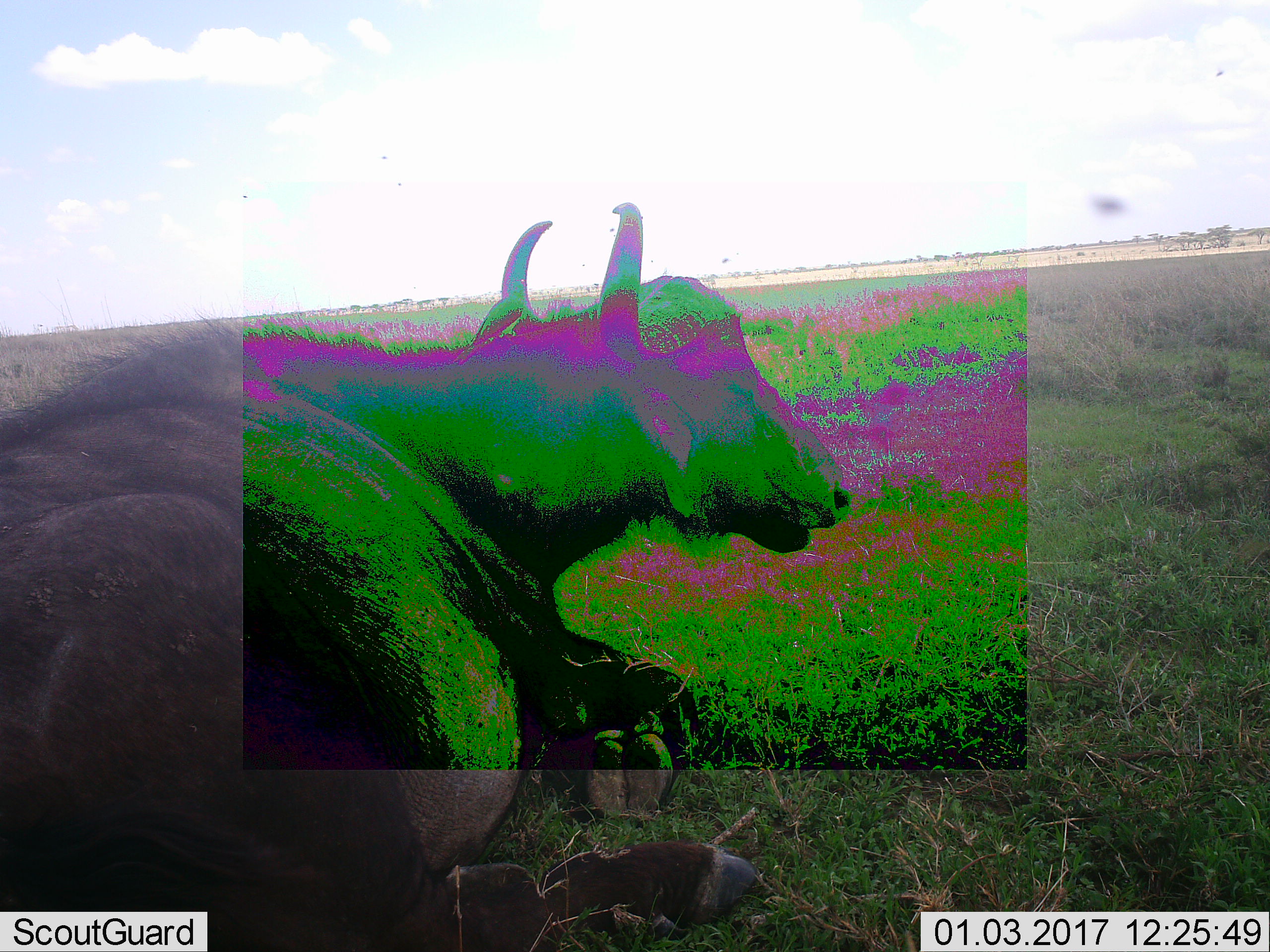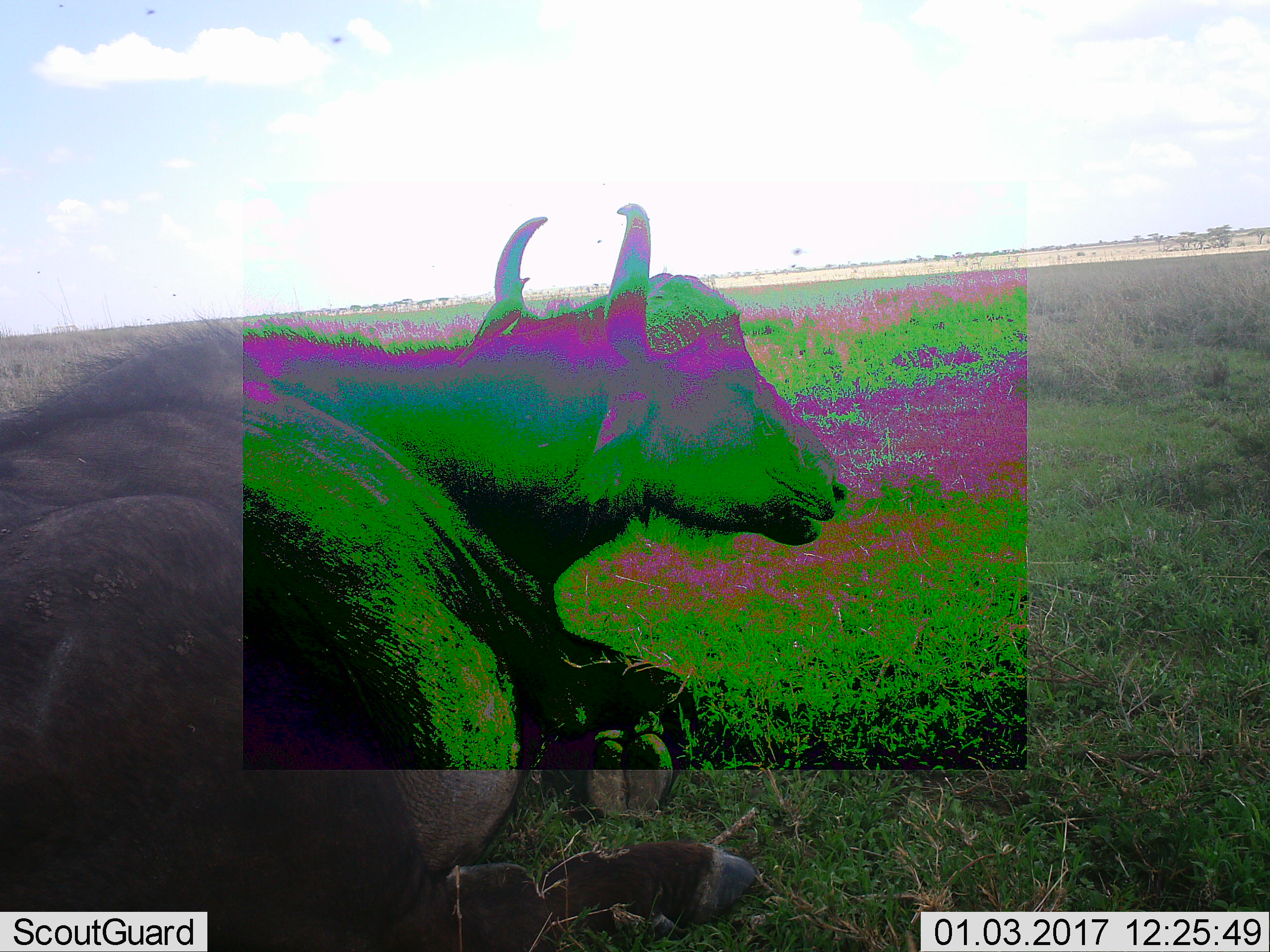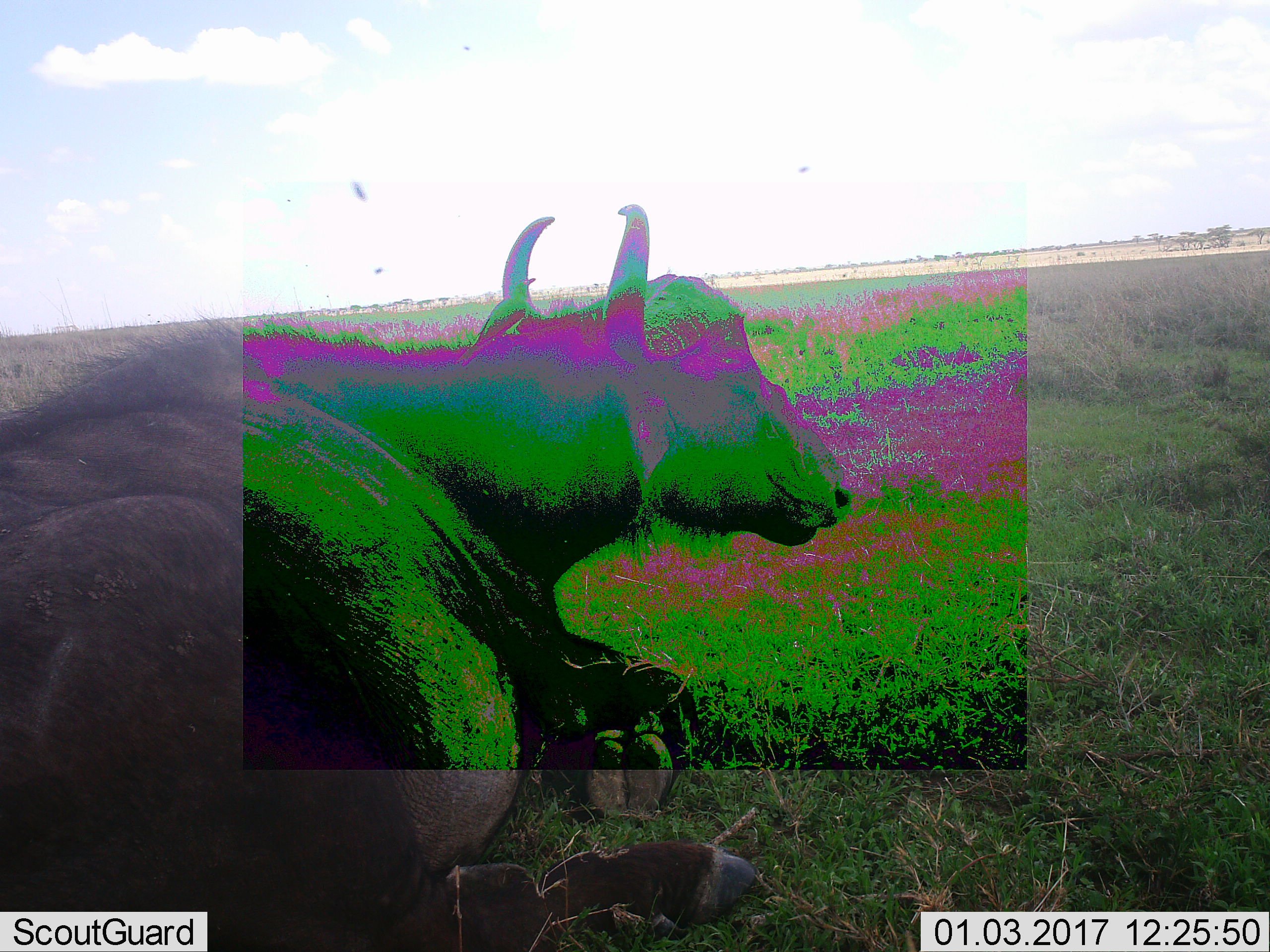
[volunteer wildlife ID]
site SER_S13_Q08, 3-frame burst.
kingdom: Animalia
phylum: Chordata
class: Mammalia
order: Artiodactyla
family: Bovidae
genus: Syncerus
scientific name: Syncerus caffer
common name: african buffalo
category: buffalo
Buffalo (african buffalo) (Syncerus caffer), count 1. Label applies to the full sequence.